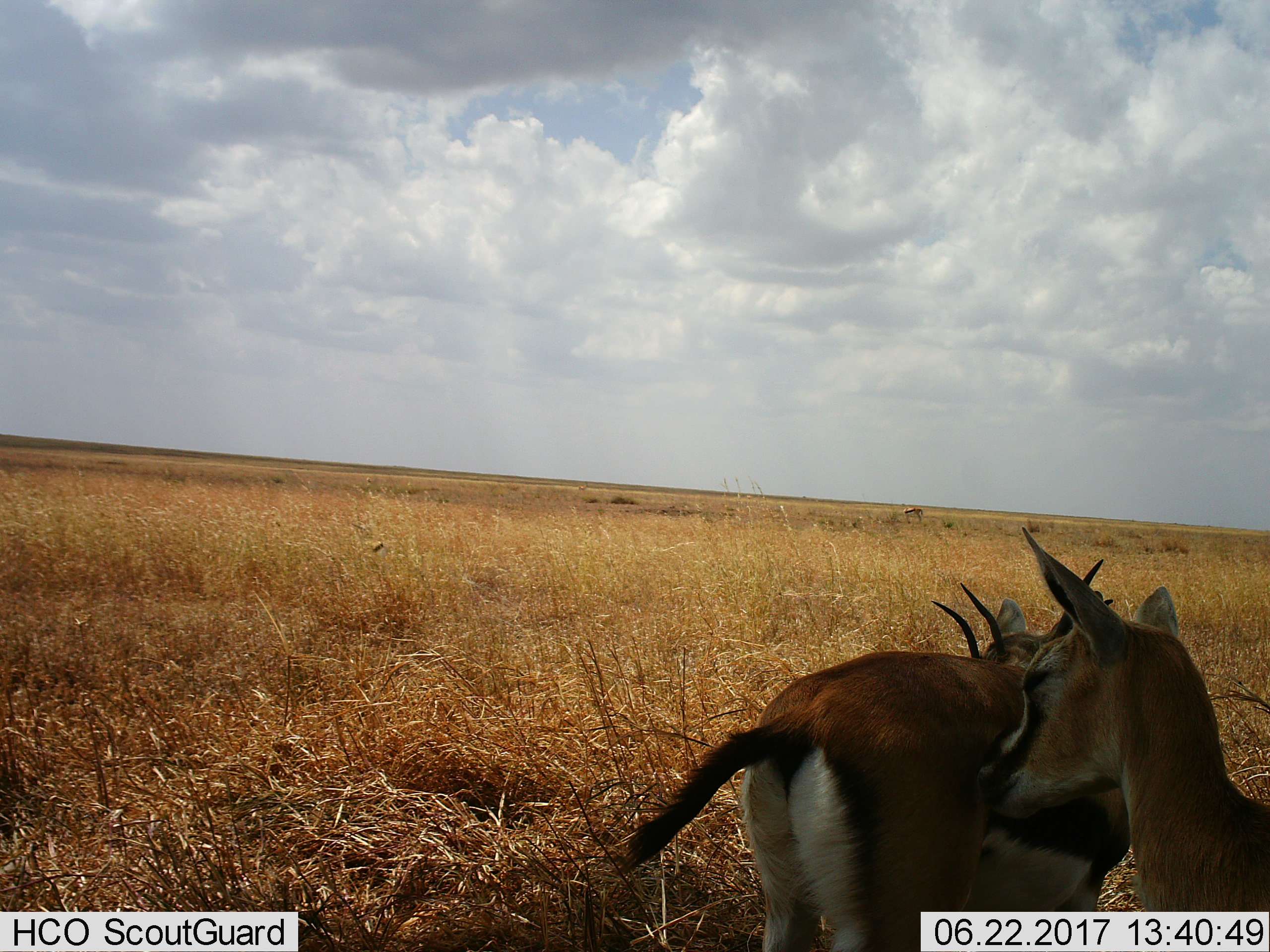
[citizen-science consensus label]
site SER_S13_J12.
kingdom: Animalia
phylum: Chordata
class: Mammalia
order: Artiodactyla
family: Bovidae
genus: Eudorcas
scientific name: Eudorcas thomsonii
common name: thomson's gazelle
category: gazellethomsons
Gazellethomsons (thomson's gazelle) (Eudorcas thomsonii), count 2. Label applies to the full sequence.